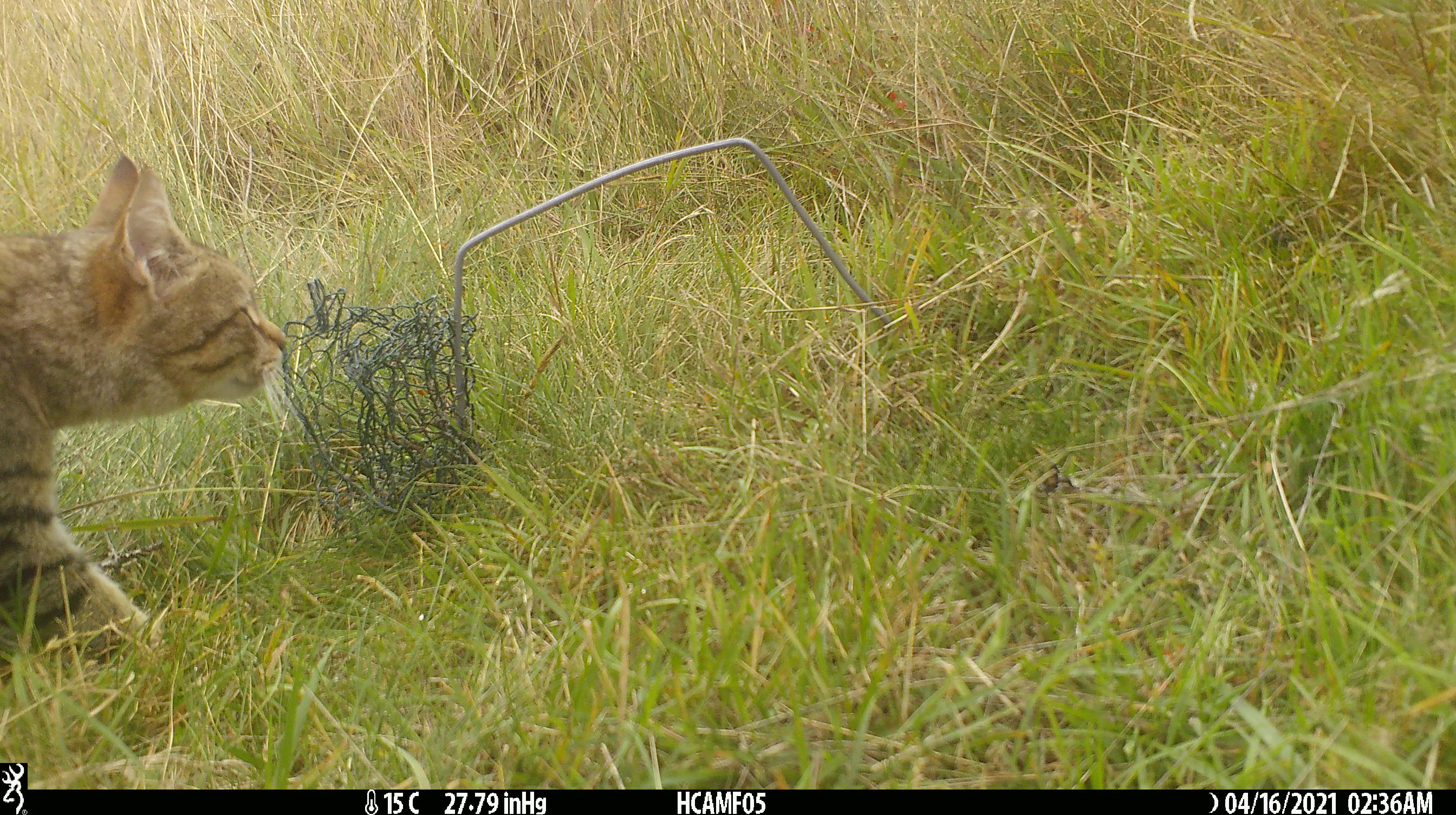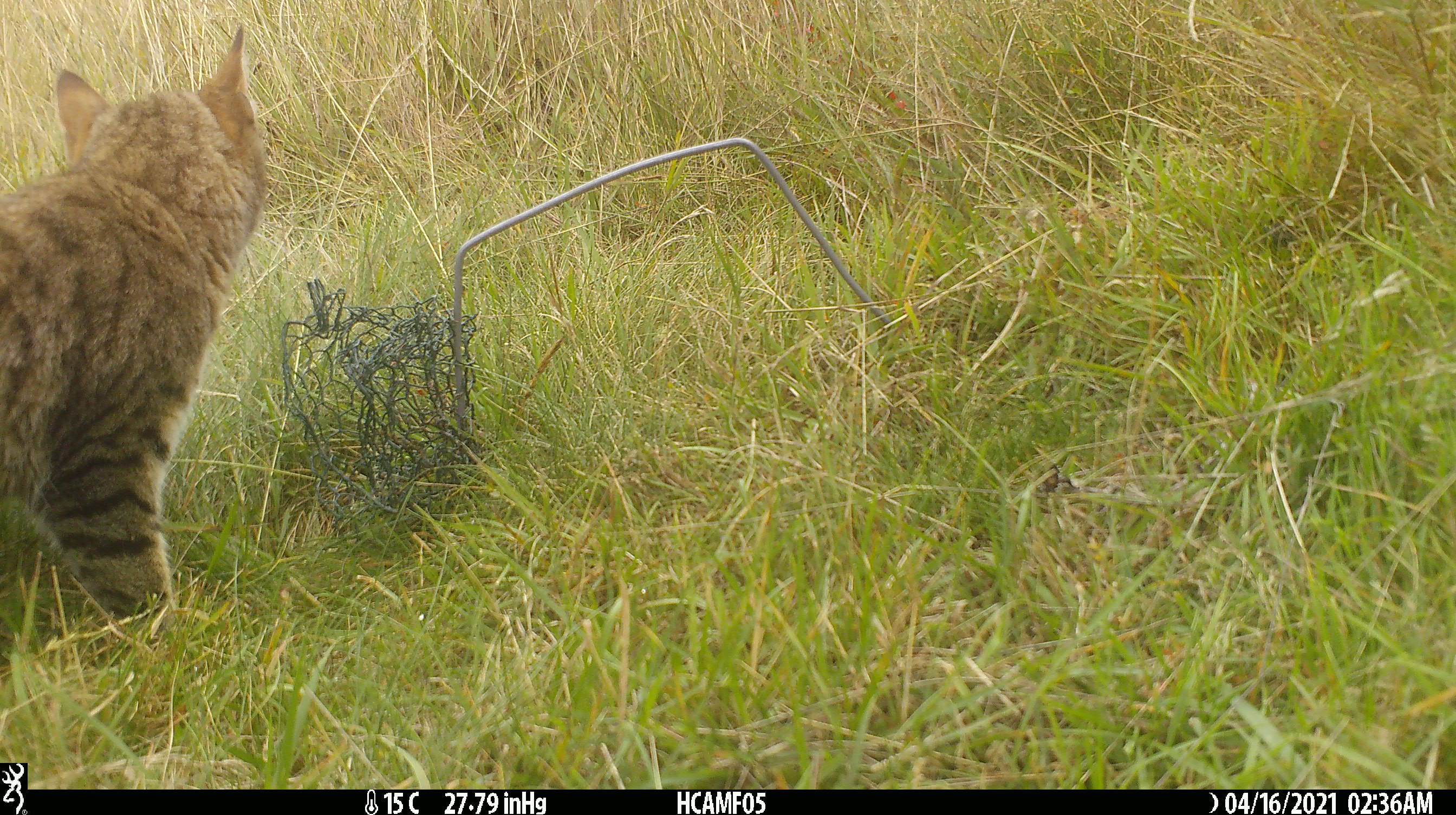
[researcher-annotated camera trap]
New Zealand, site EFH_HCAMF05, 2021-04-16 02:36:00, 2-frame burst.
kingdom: Animalia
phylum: Chordata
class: Mammalia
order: Carnivora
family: Felidae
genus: Felis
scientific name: Felis catus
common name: domestic cat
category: cat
Cat (domestic cat) (Felis catus).